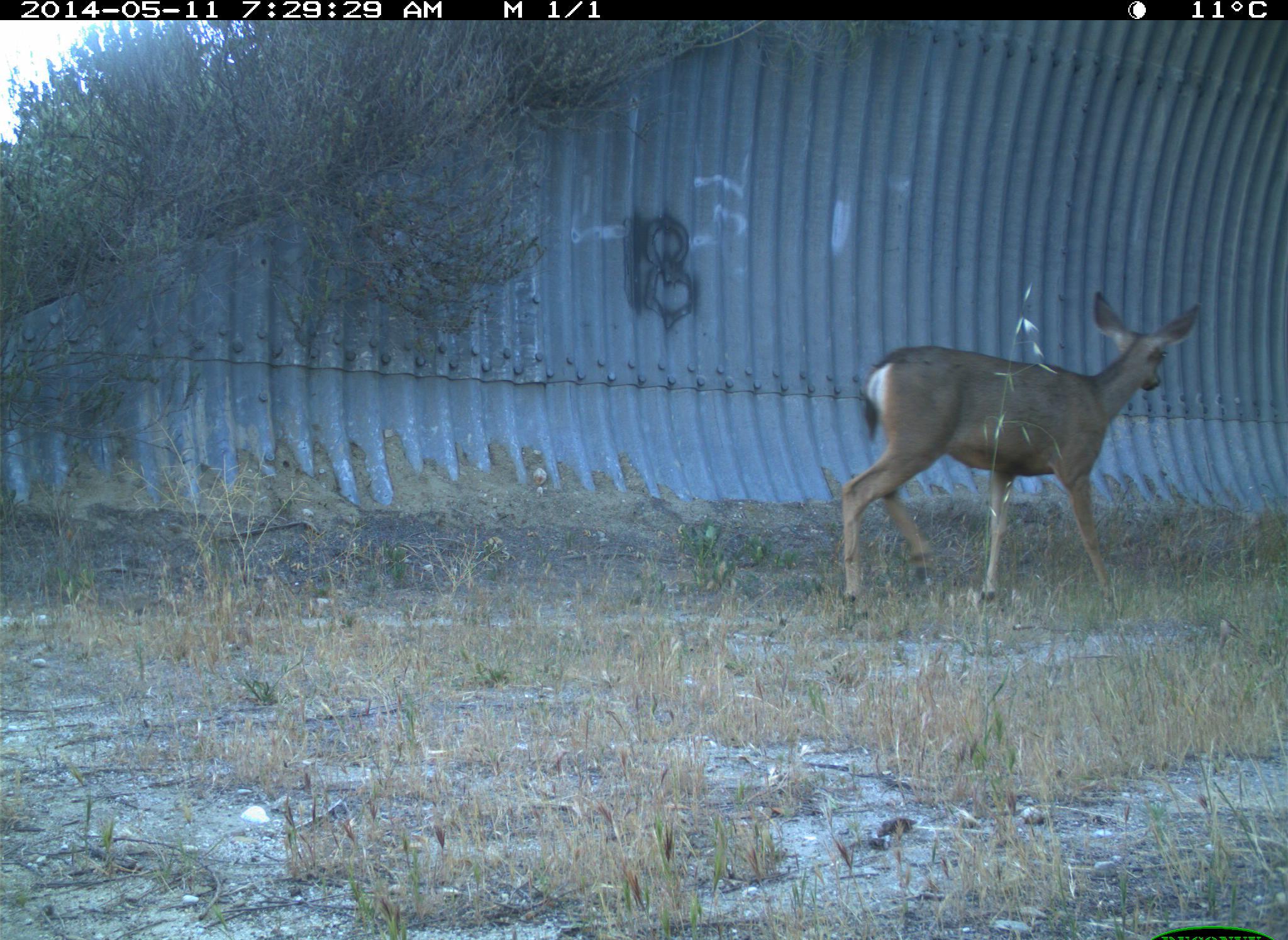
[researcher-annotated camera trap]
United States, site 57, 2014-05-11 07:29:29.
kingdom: Animalia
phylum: Chordata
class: Mammalia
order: Artiodactyla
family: Cervidae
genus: Odocoileus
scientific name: Odocoileus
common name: deer